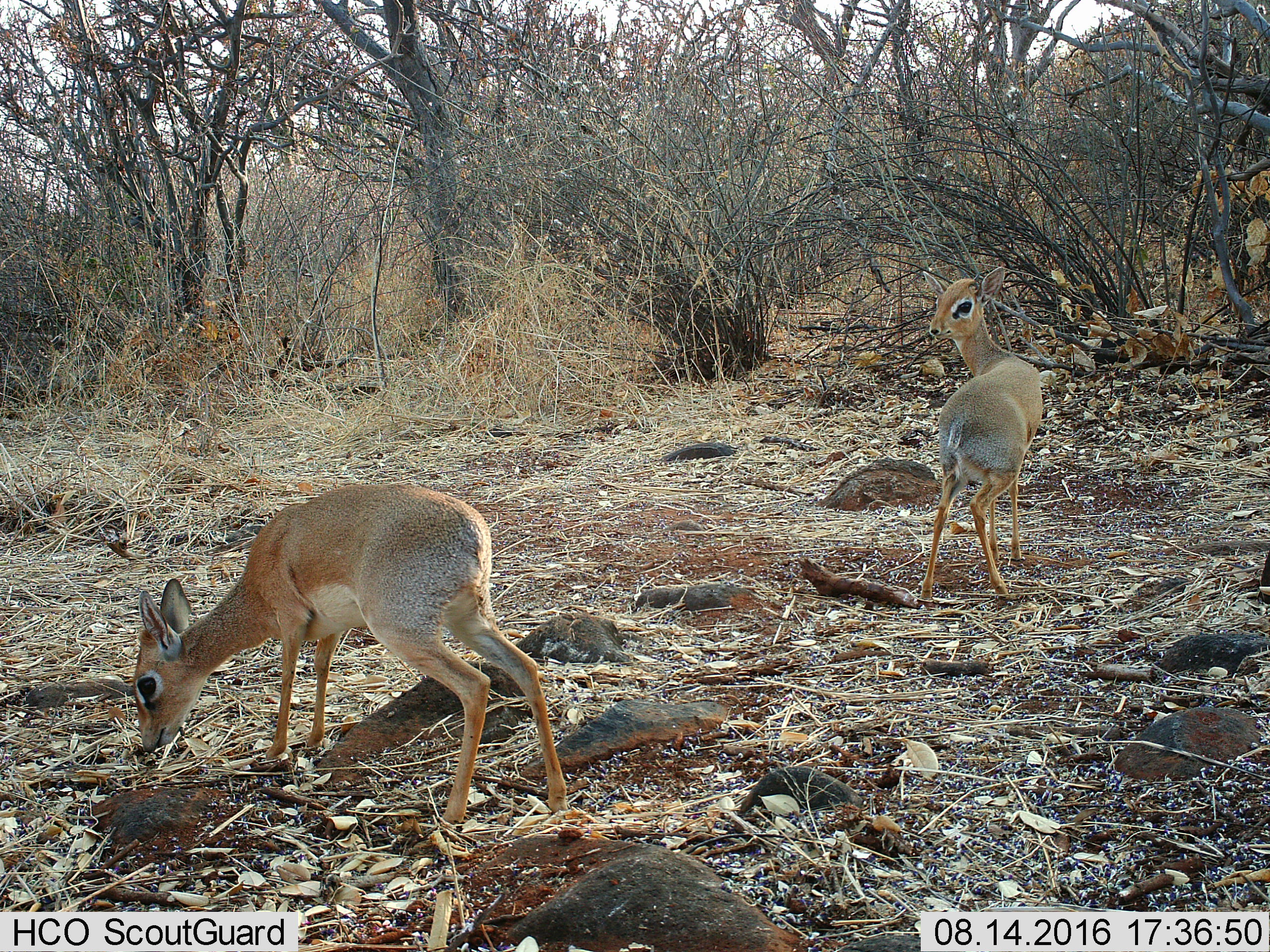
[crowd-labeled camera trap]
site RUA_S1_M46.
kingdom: Animalia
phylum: Chordata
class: Mammalia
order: Artiodactyla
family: Bovidae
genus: Madoqua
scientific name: Madoqua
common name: dik-dik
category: dikdik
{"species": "dikdik (dik-dik) (Madoqua)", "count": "2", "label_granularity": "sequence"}